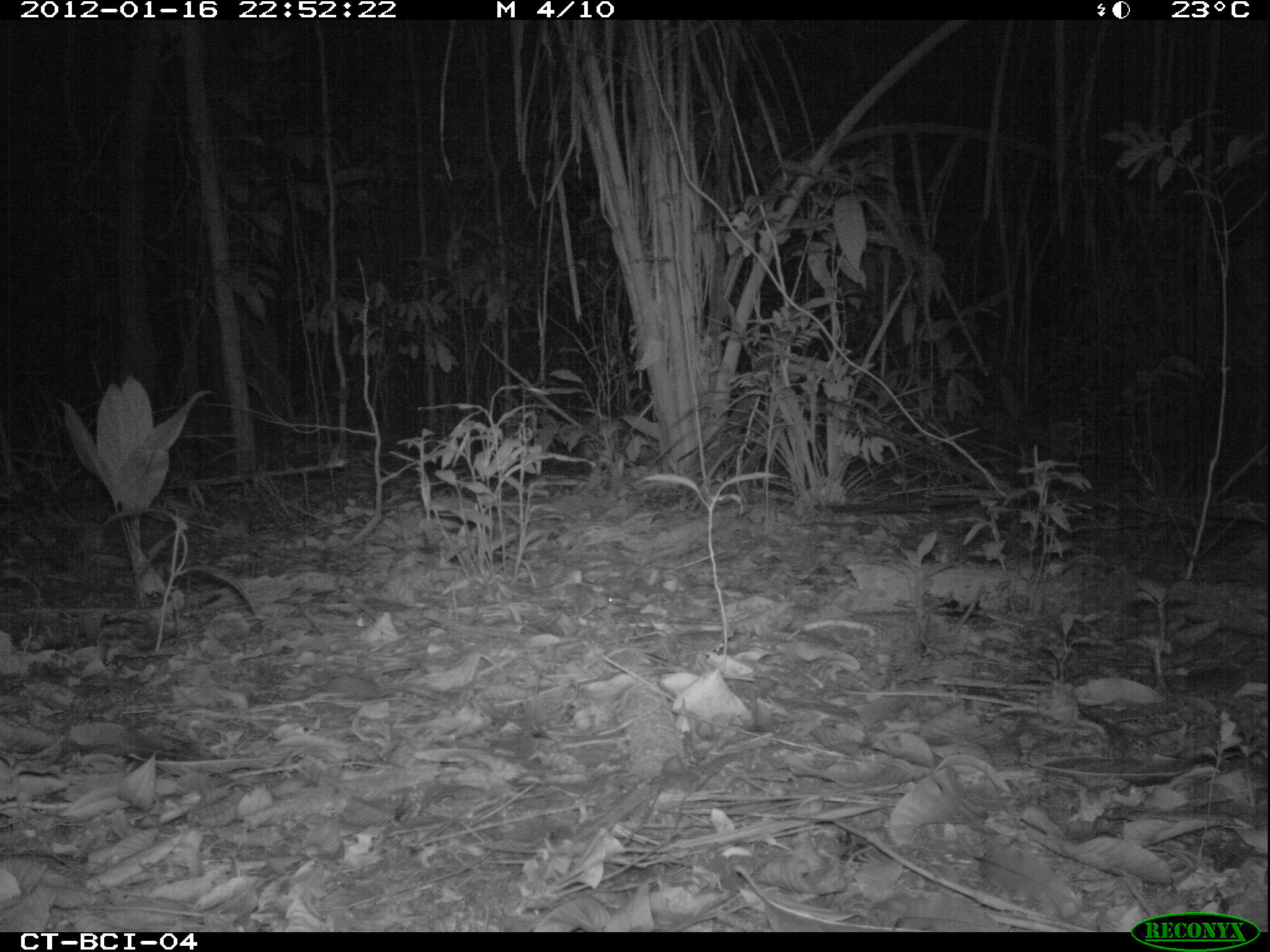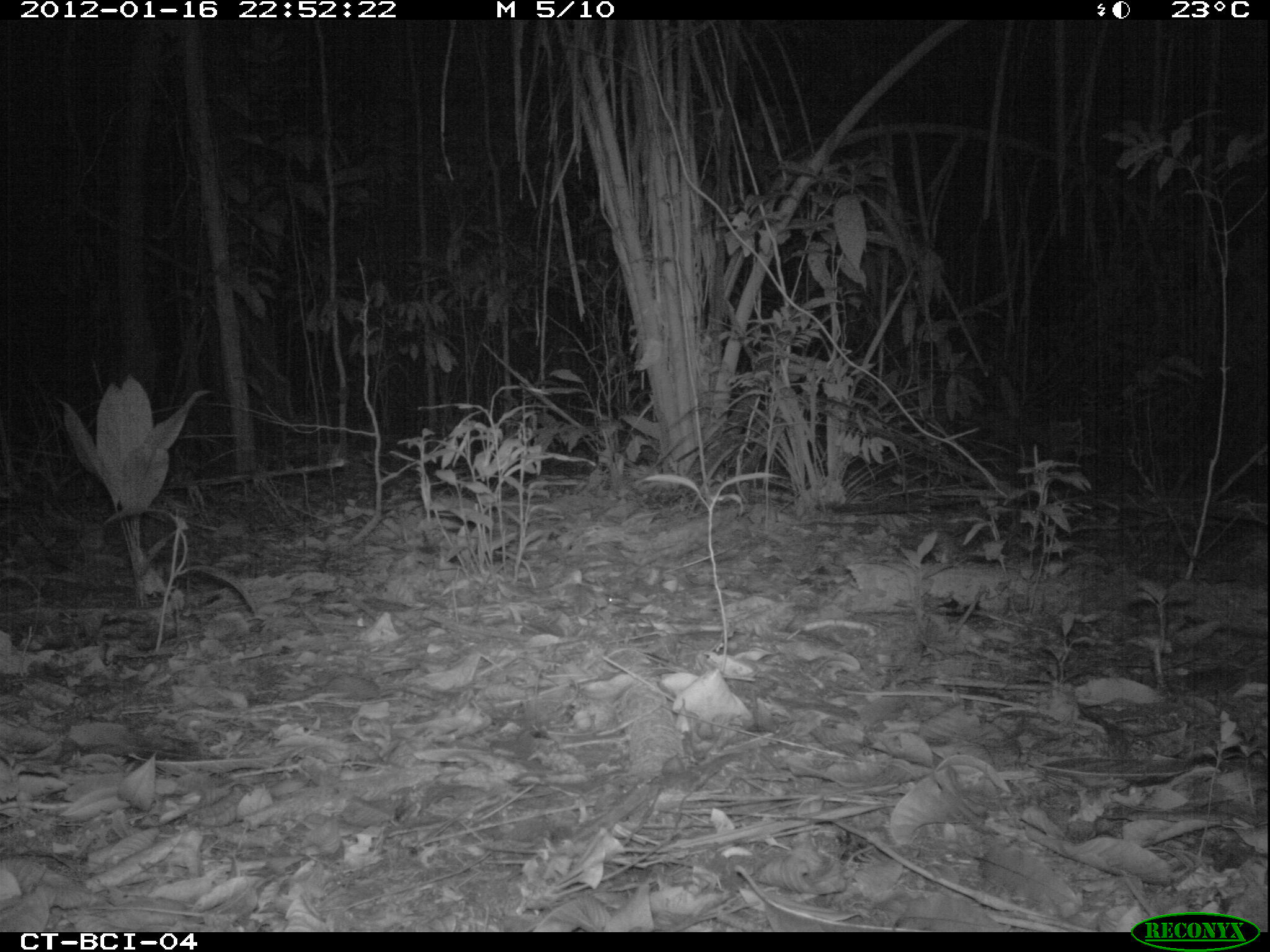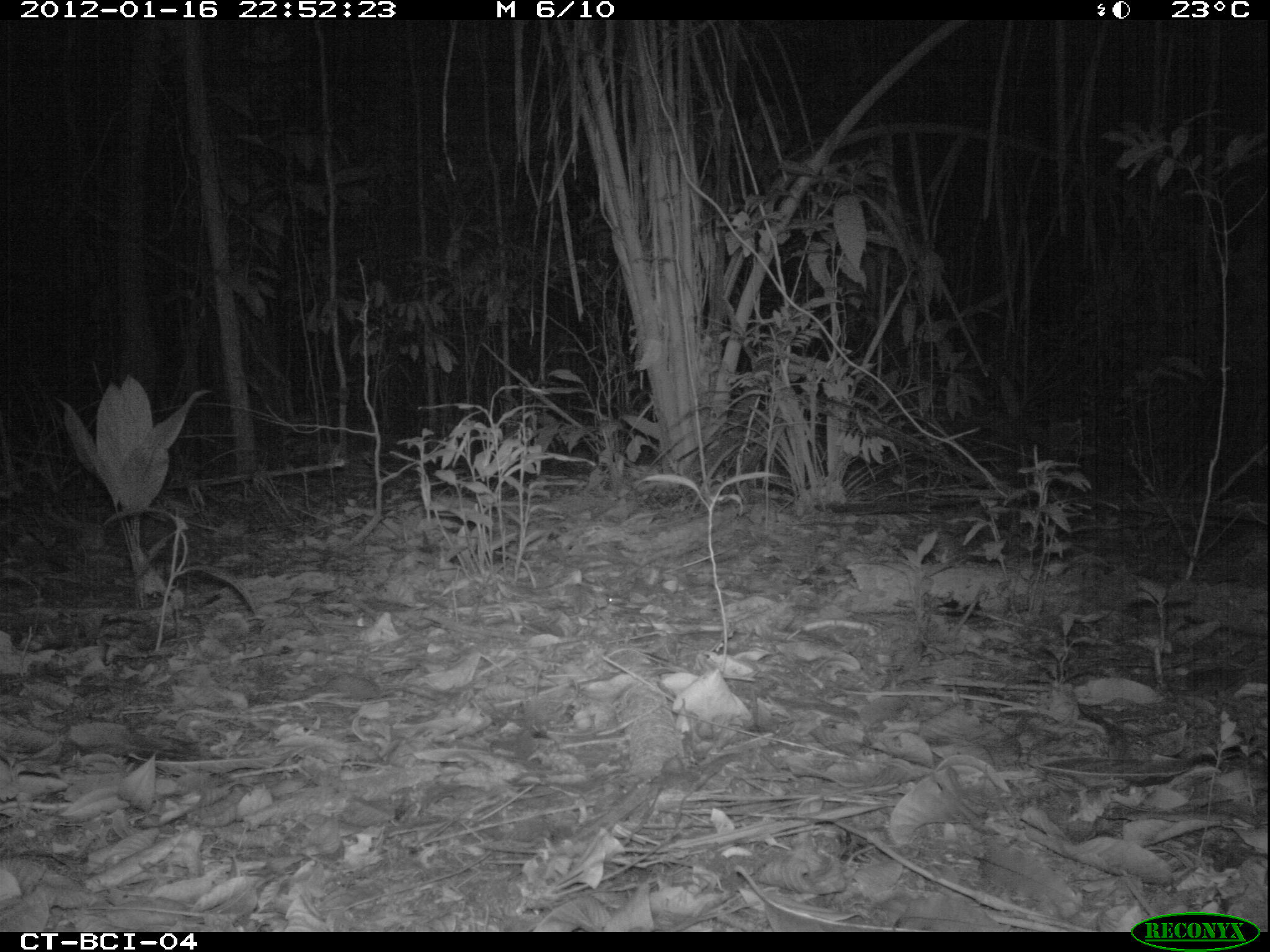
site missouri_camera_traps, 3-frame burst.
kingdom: Animalia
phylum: Chordata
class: Mammalia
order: Rodentia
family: Cuniculidae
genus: Cuniculus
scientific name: Cuniculus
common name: paca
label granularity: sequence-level